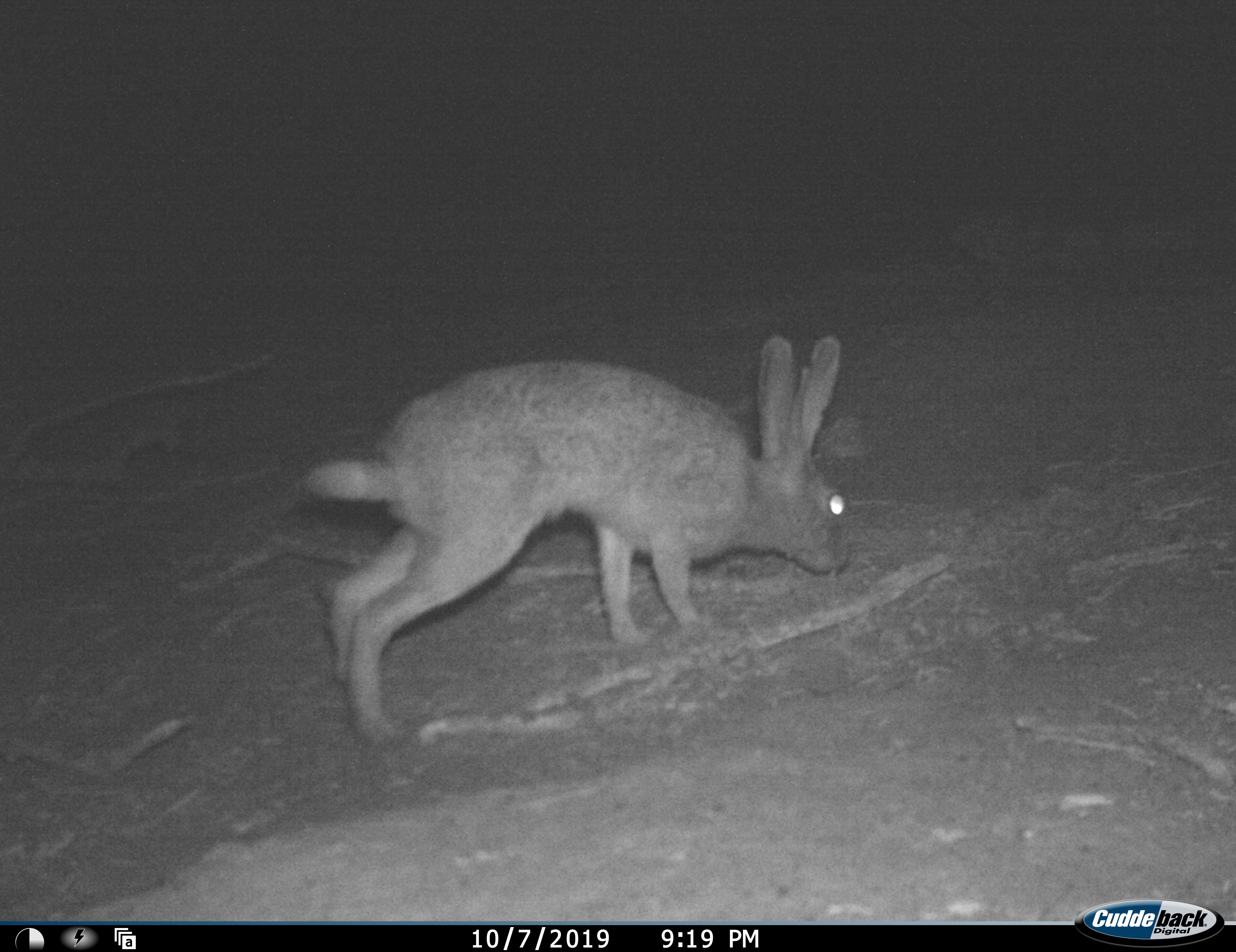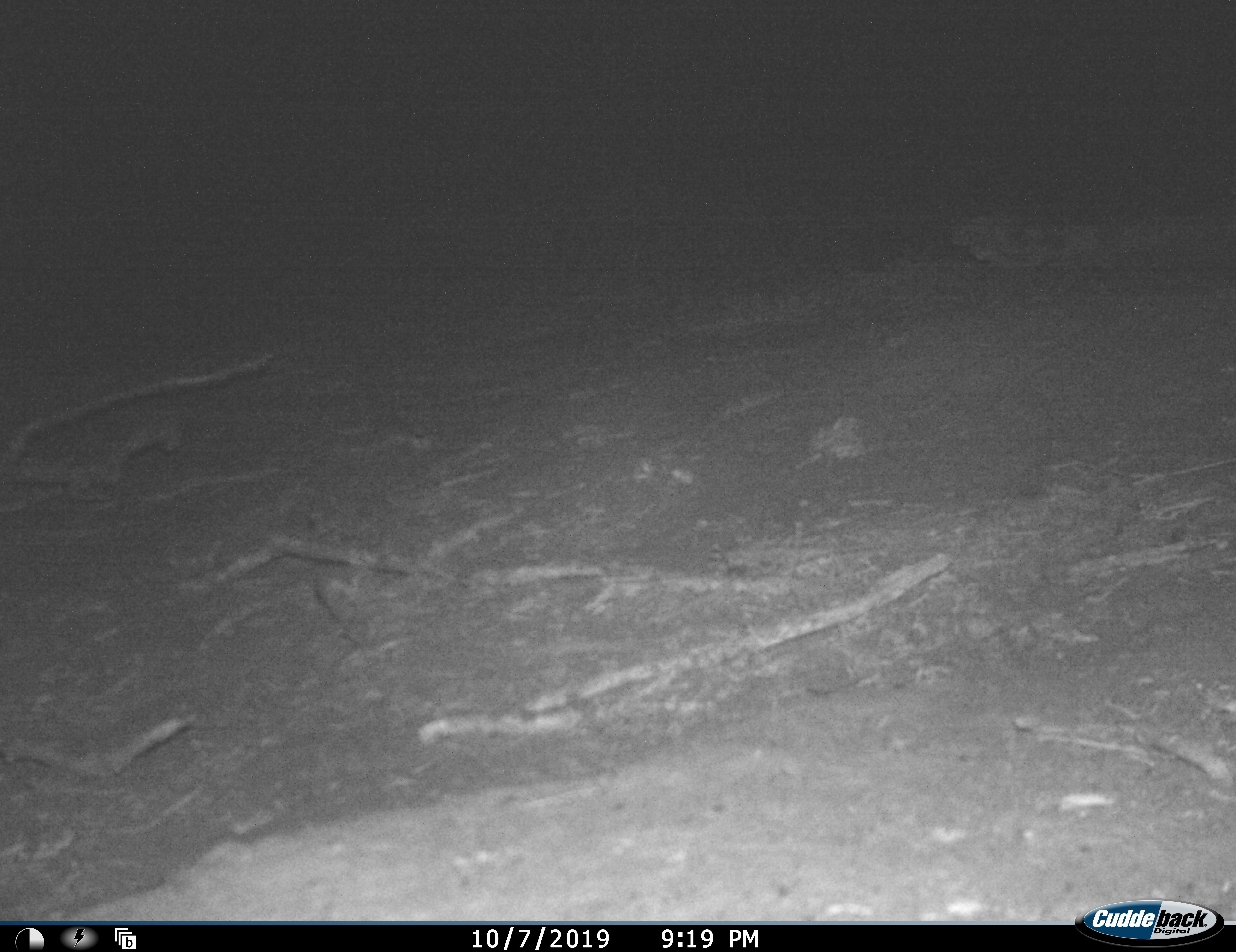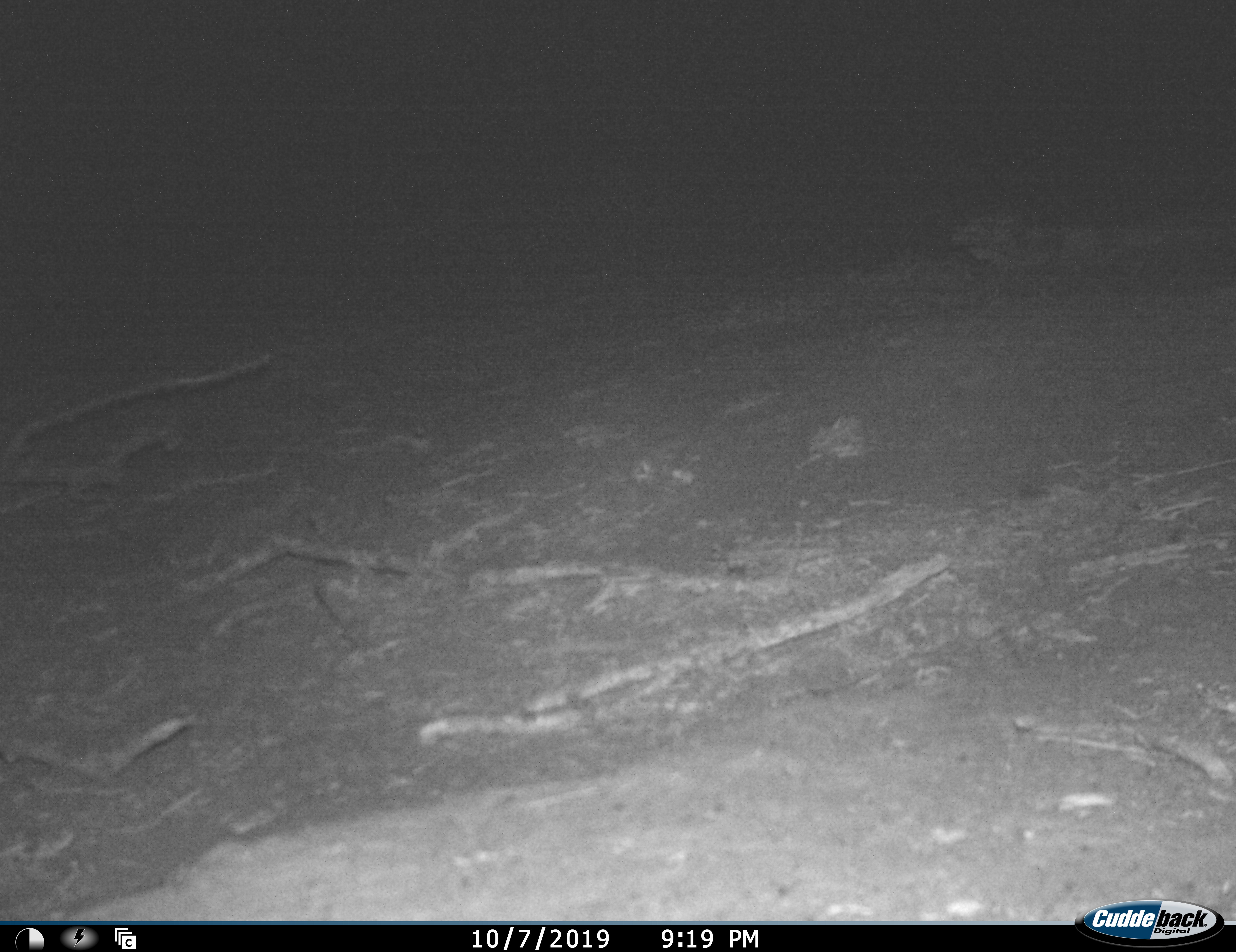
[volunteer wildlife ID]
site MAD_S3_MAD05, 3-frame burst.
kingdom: Animalia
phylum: Chordata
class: Mammalia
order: Lagomorpha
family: Leporidae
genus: Lepus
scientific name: Lepus capensis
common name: cape hare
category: harecape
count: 1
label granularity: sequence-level